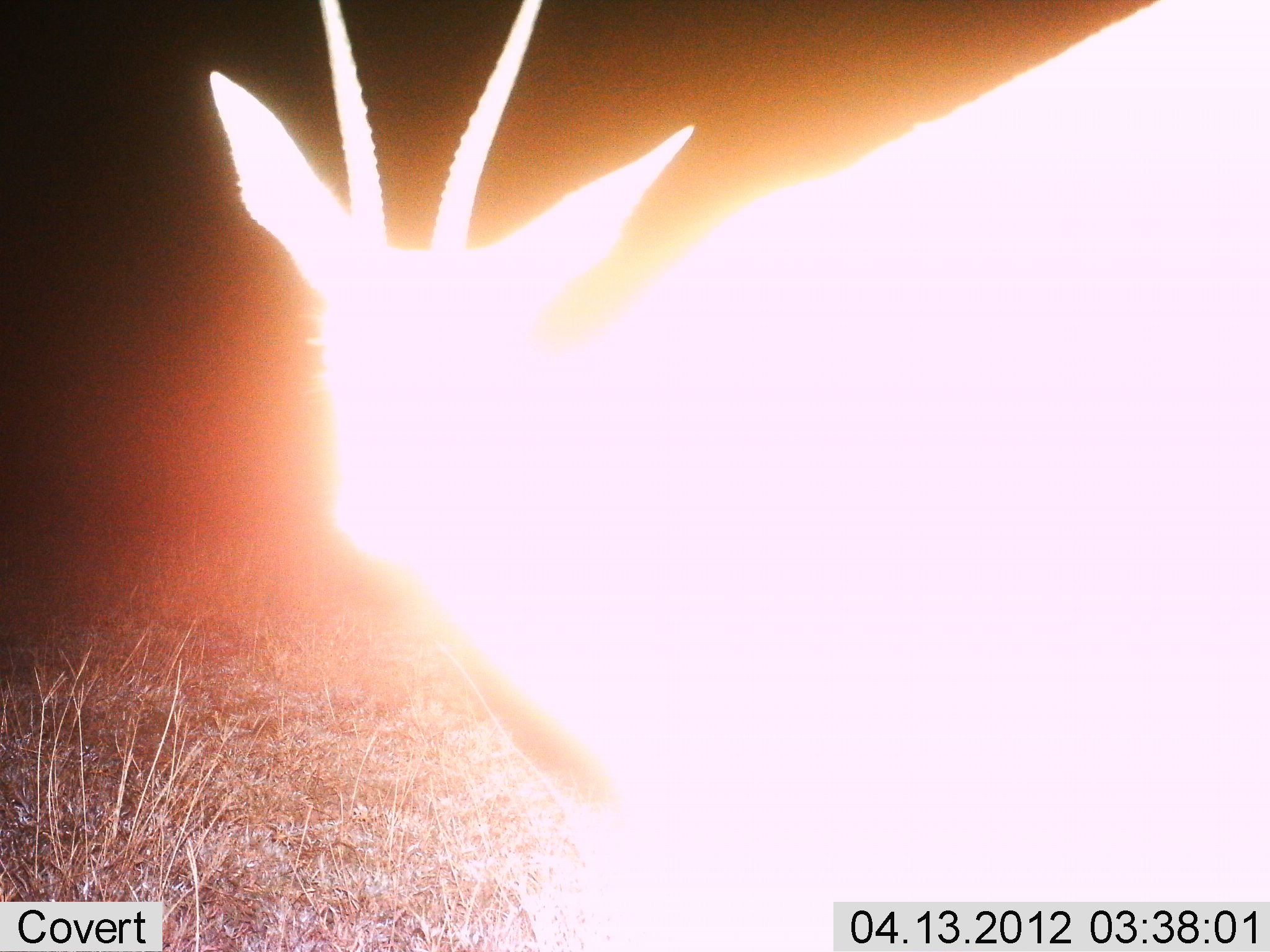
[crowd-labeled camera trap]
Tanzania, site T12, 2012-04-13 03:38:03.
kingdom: Animalia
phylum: Chordata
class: Mammalia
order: Artiodactyla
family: Bovidae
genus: Nanger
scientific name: Nanger granti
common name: grant's gazelle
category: gazellegrants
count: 1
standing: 100%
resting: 0%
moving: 0%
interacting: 0%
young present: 0%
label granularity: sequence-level